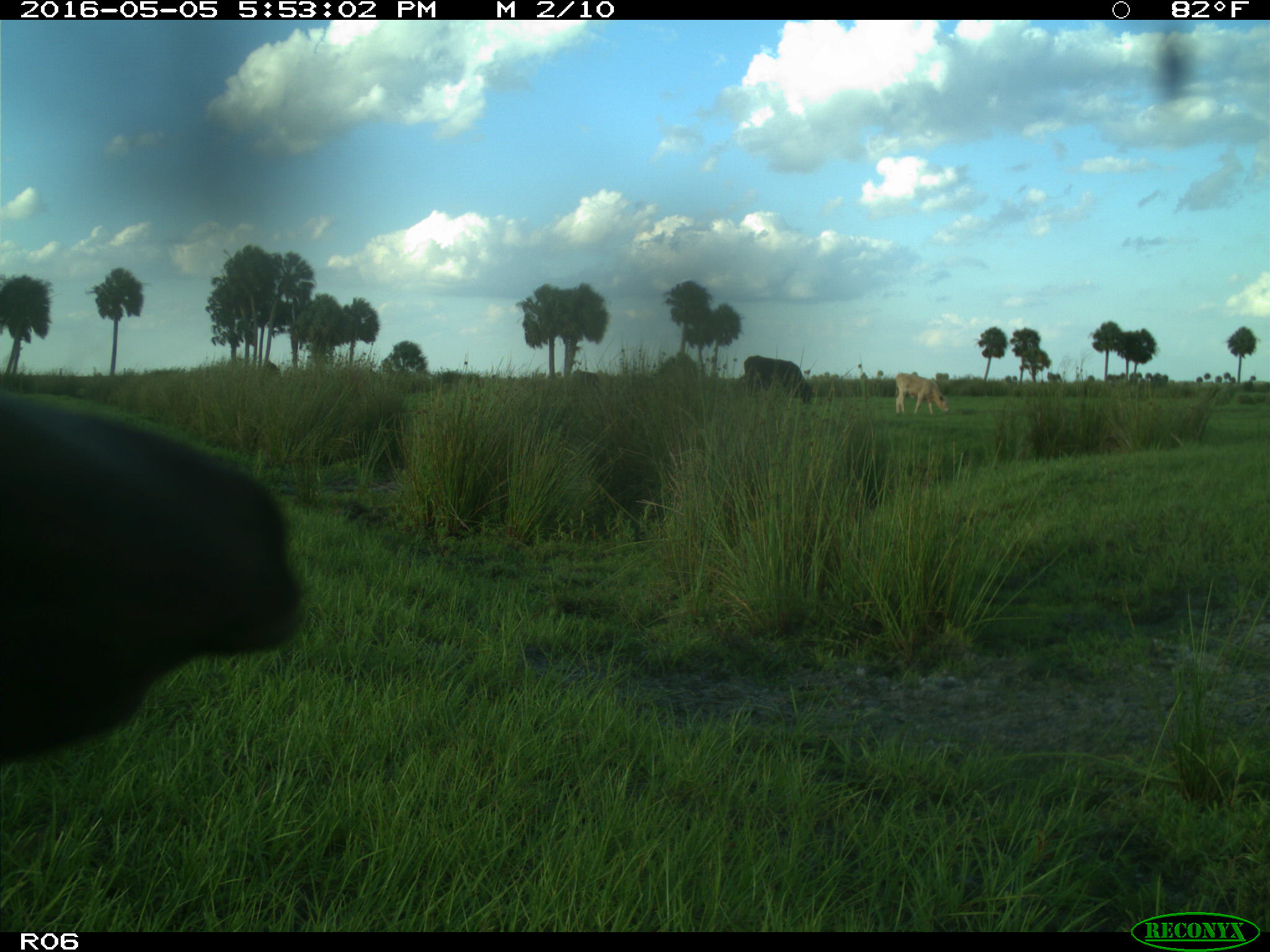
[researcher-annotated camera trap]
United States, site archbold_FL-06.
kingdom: Animalia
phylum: Chordata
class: Mammalia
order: Artiodactyla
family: Bovidae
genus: Bos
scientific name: Bos taurus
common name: domestic cow